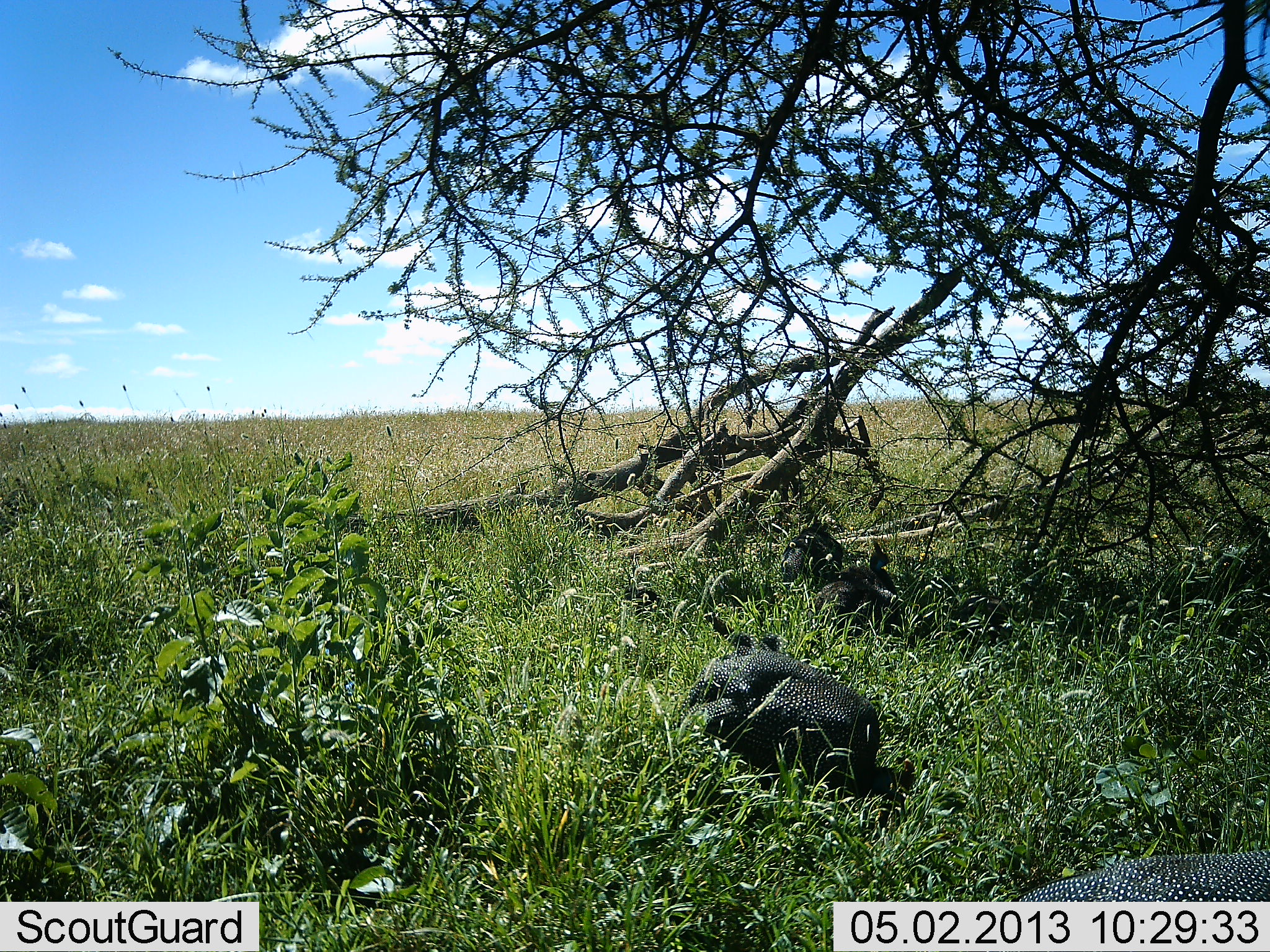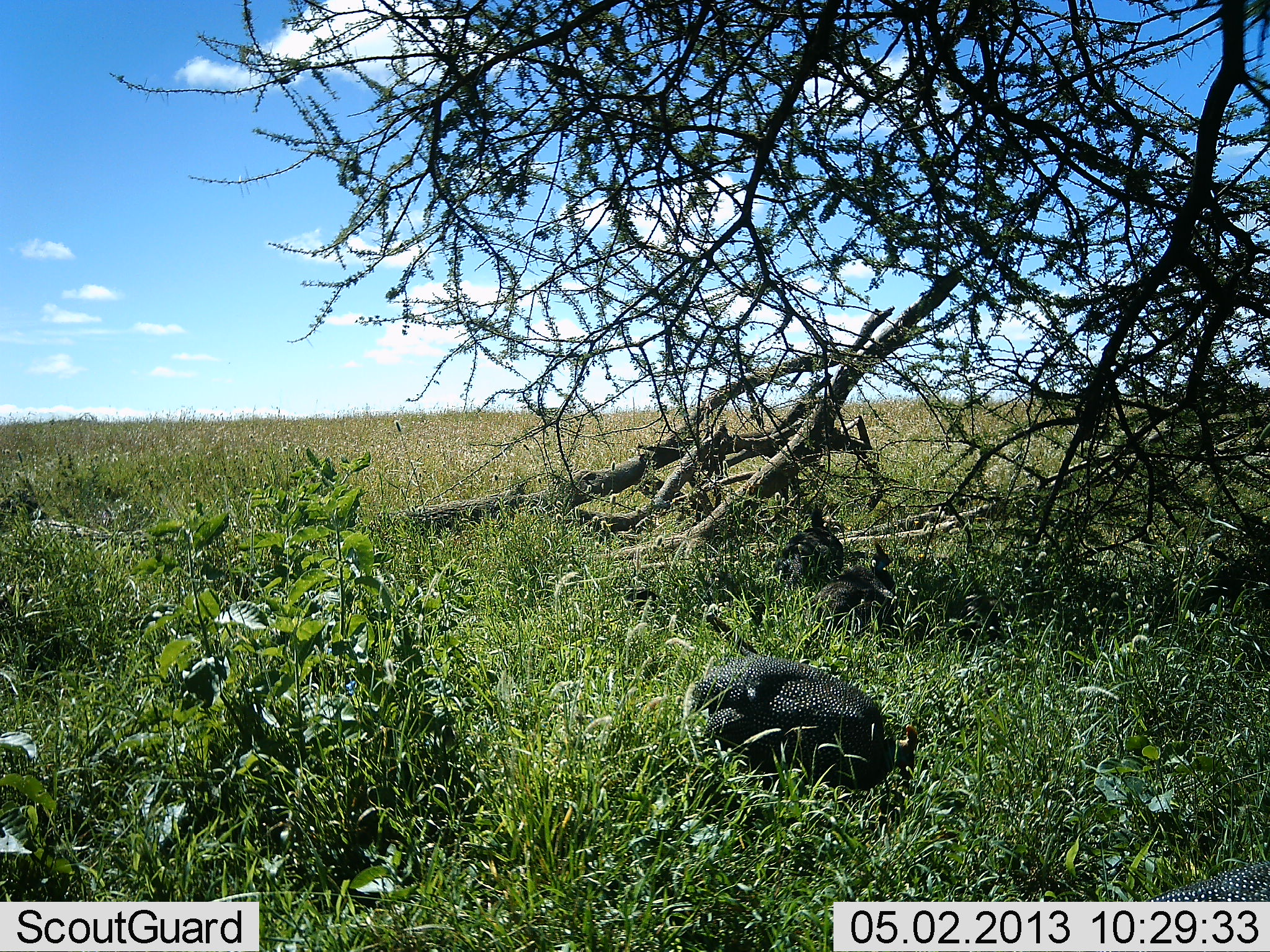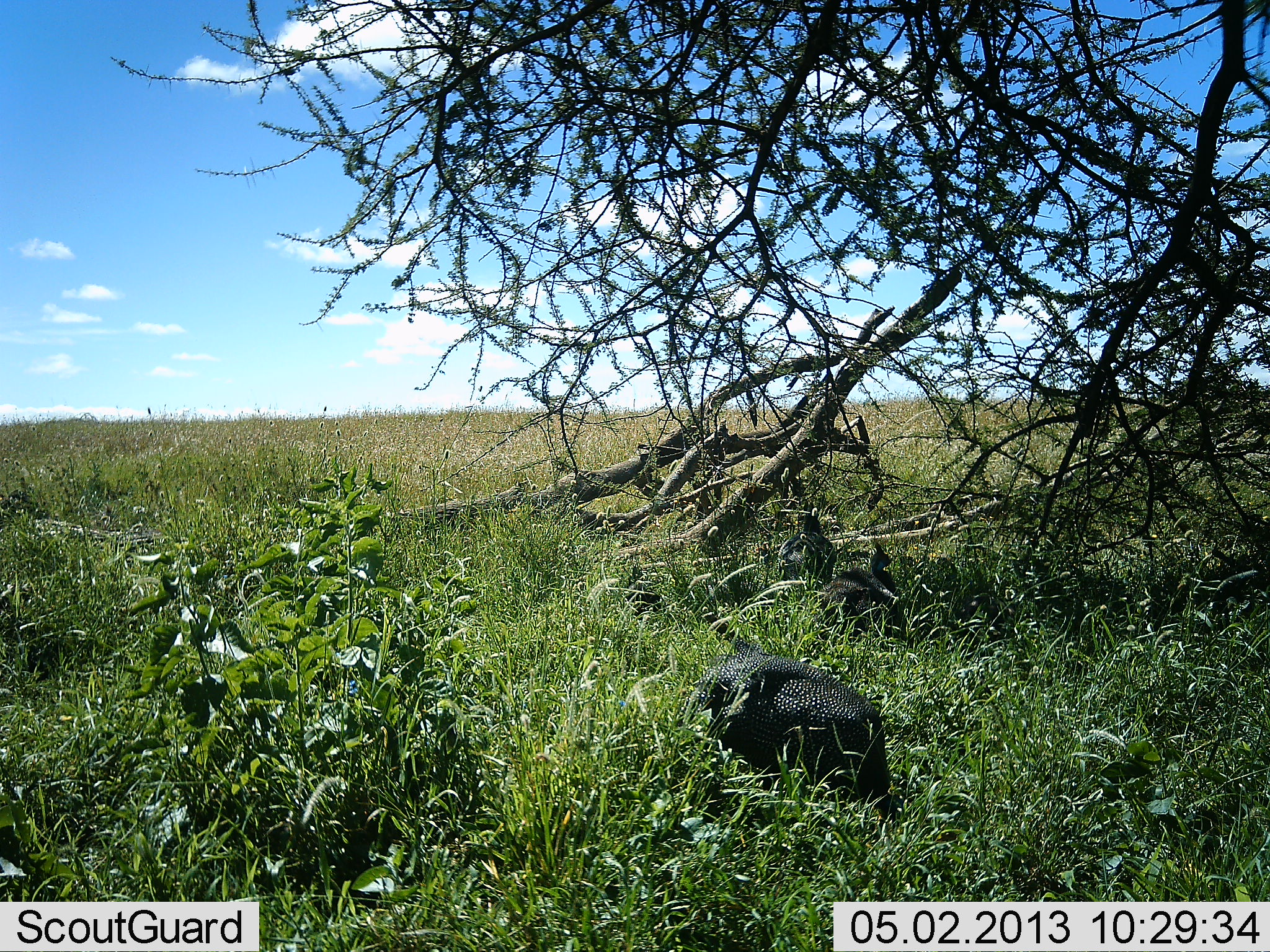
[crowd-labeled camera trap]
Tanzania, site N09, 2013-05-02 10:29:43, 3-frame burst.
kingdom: Animalia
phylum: Chordata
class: Aves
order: Galliformes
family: Numididae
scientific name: Numididae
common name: guinea fowl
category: guineafowl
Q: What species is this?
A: Guineafowl (guinea fowl) (Numididae).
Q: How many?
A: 2.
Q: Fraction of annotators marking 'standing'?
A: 30%.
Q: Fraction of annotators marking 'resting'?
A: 24%.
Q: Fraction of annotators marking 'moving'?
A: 9%.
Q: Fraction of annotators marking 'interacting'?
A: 0%.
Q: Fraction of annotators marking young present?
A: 0%.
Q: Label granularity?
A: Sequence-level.